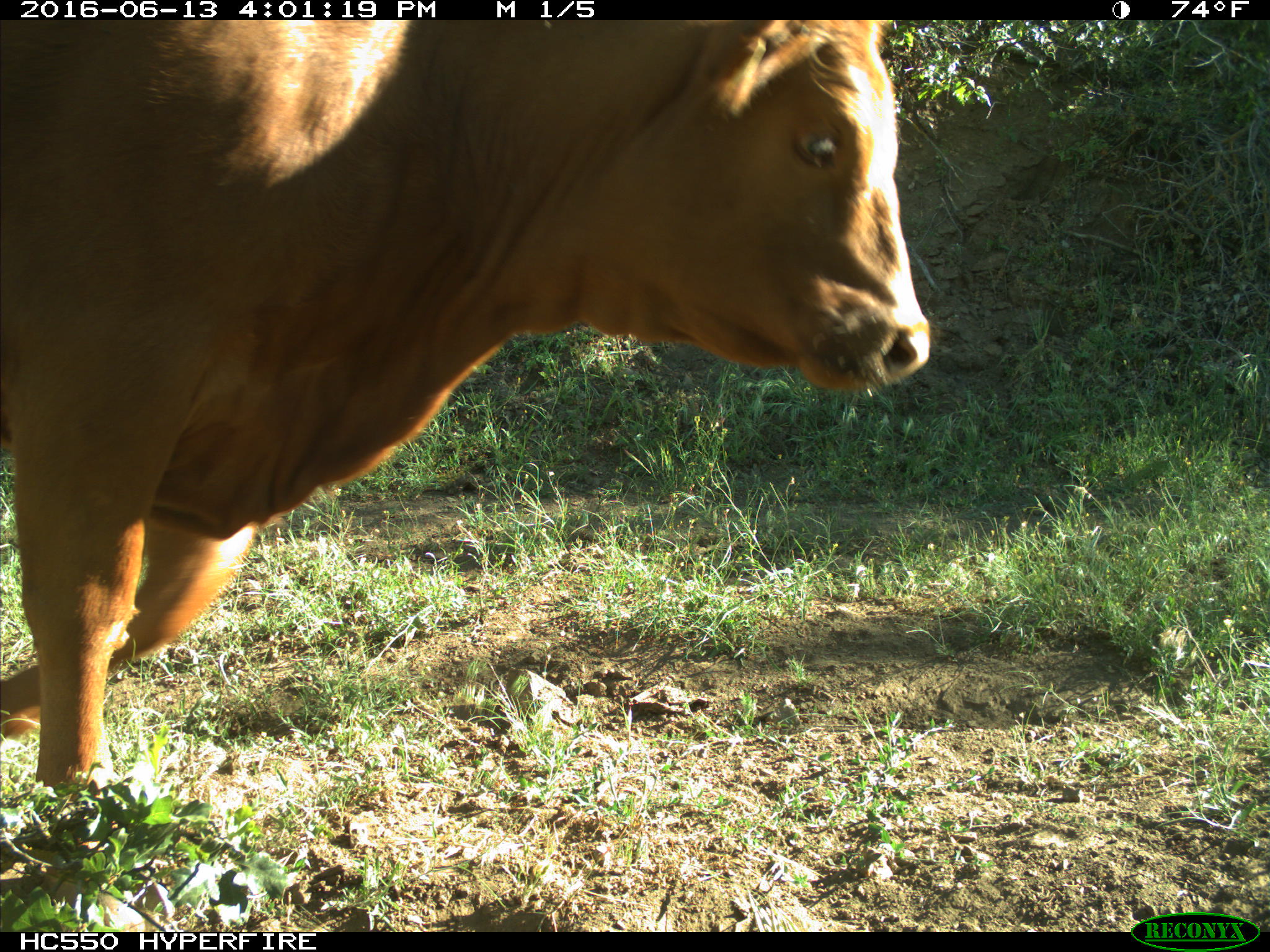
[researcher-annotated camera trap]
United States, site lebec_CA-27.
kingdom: Animalia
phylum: Chordata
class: Mammalia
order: Artiodactyla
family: Bovidae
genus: Bos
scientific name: Bos taurus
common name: domestic cow